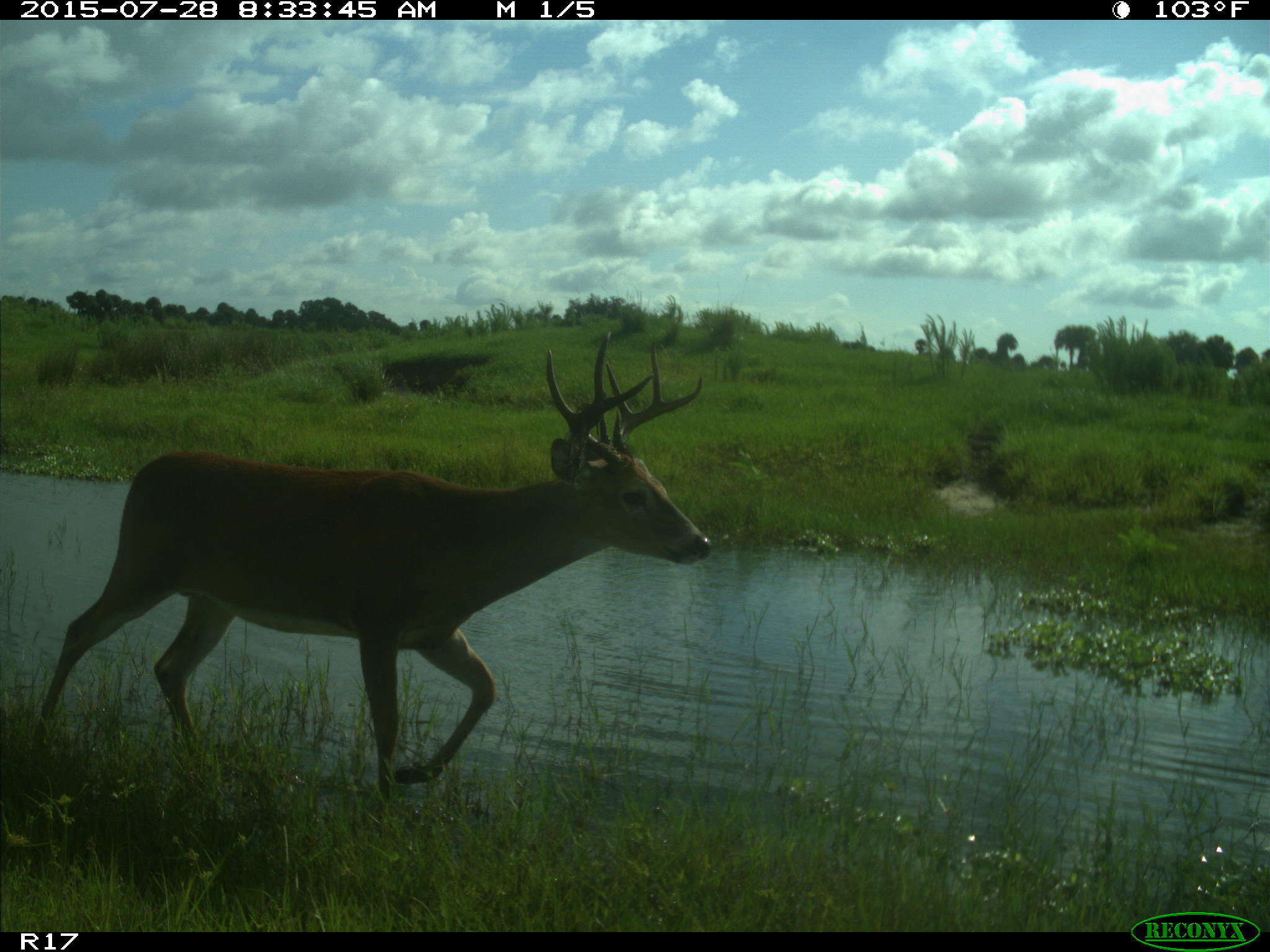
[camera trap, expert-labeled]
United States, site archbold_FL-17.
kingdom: Animalia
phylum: Chordata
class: Mammalia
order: Artiodactyla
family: Cervidae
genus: Odocoileus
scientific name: Odocoileus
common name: deer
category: unidentified deer